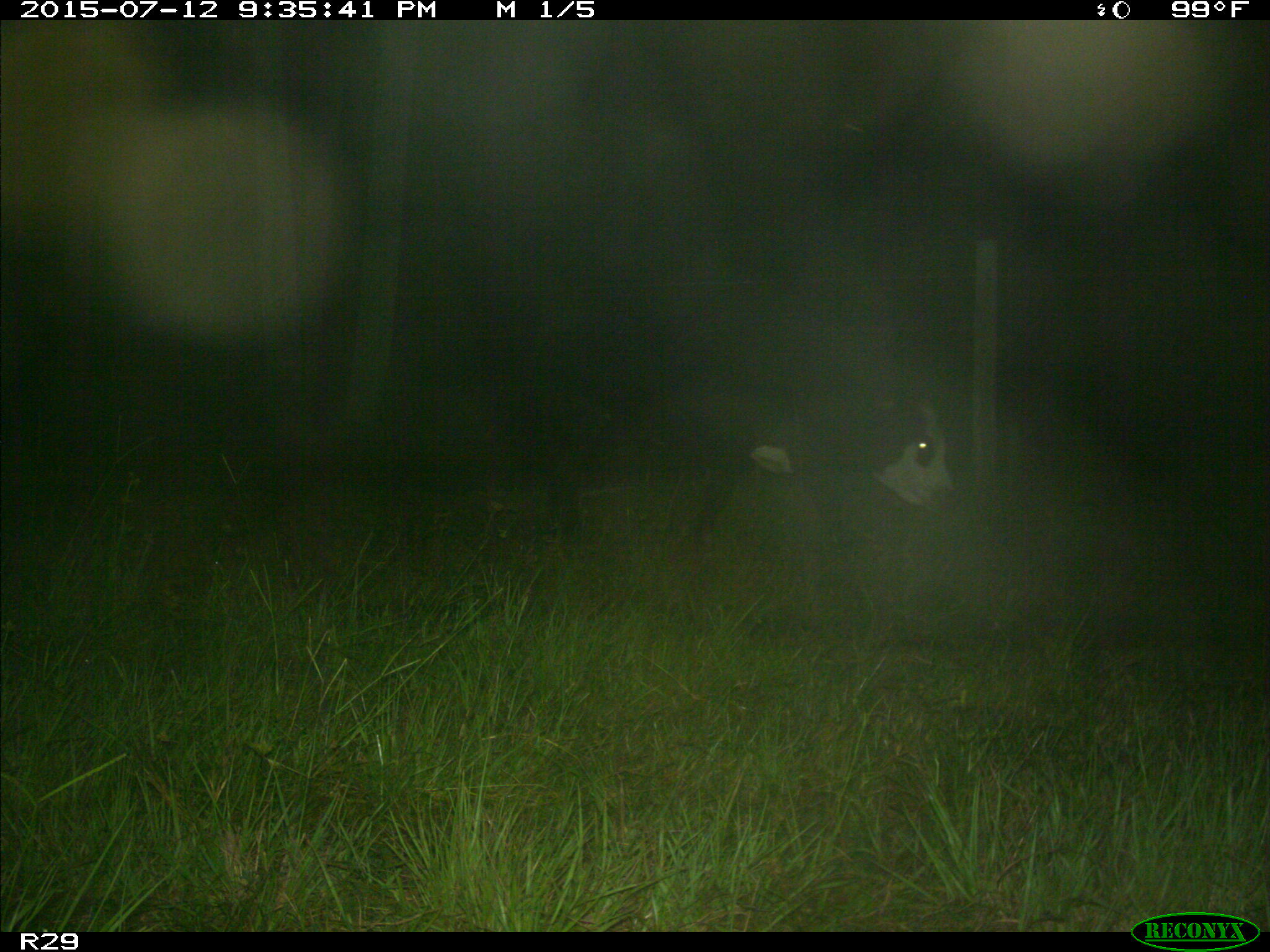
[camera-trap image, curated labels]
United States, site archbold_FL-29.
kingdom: Animalia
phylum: Chordata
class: Mammalia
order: Artiodactyla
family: Bovidae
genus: Bos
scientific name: Bos taurus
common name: domestic cow